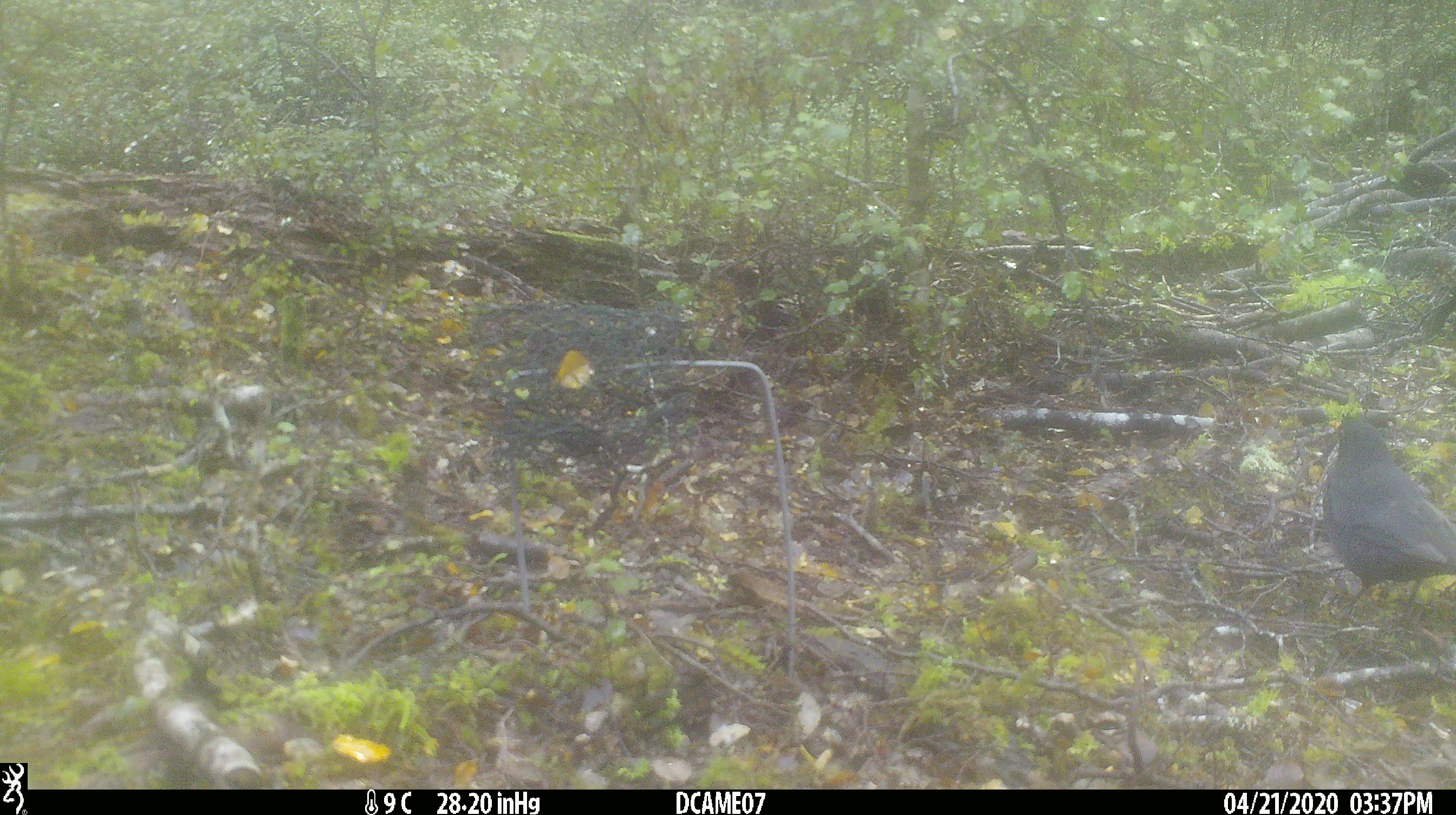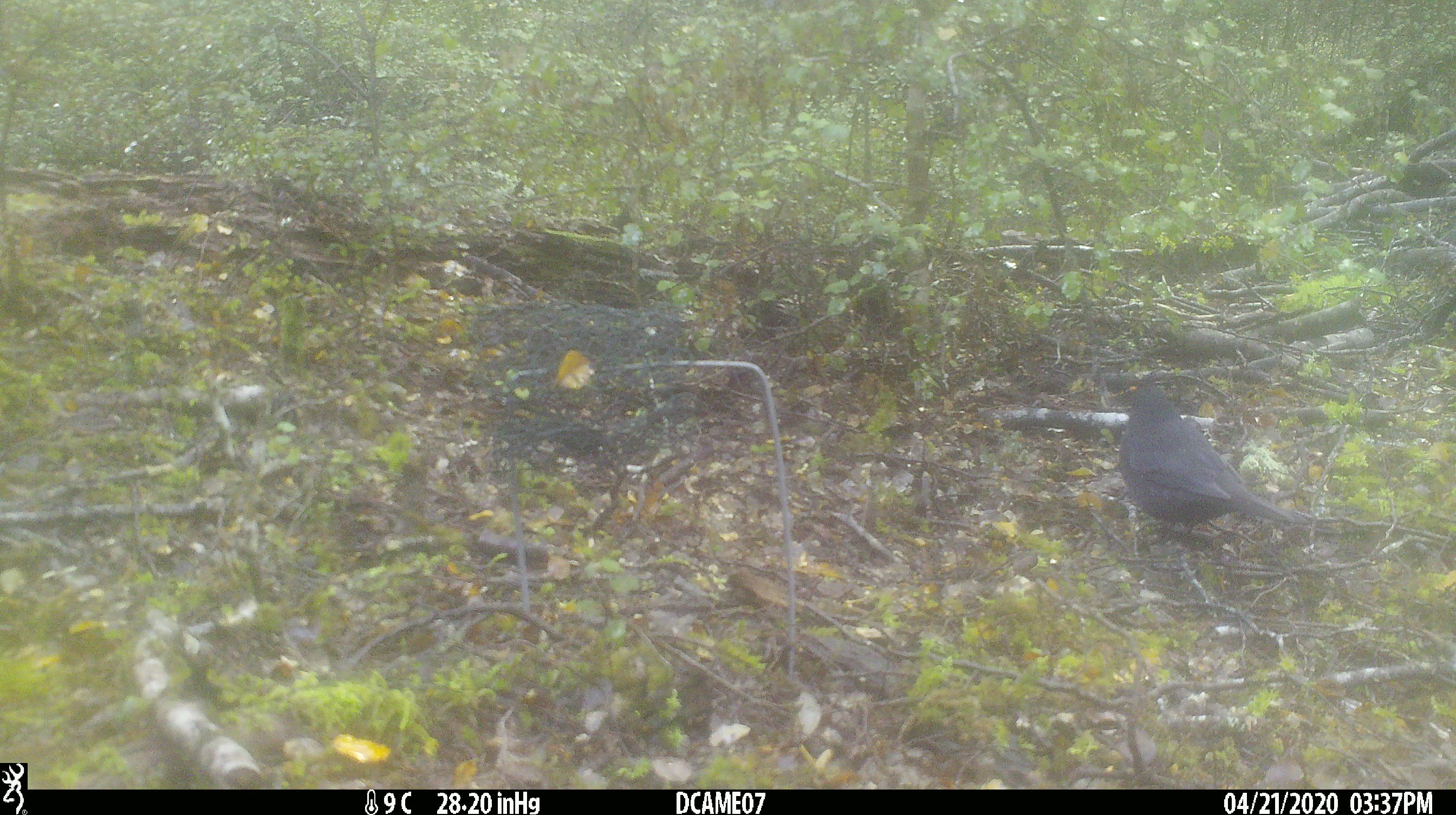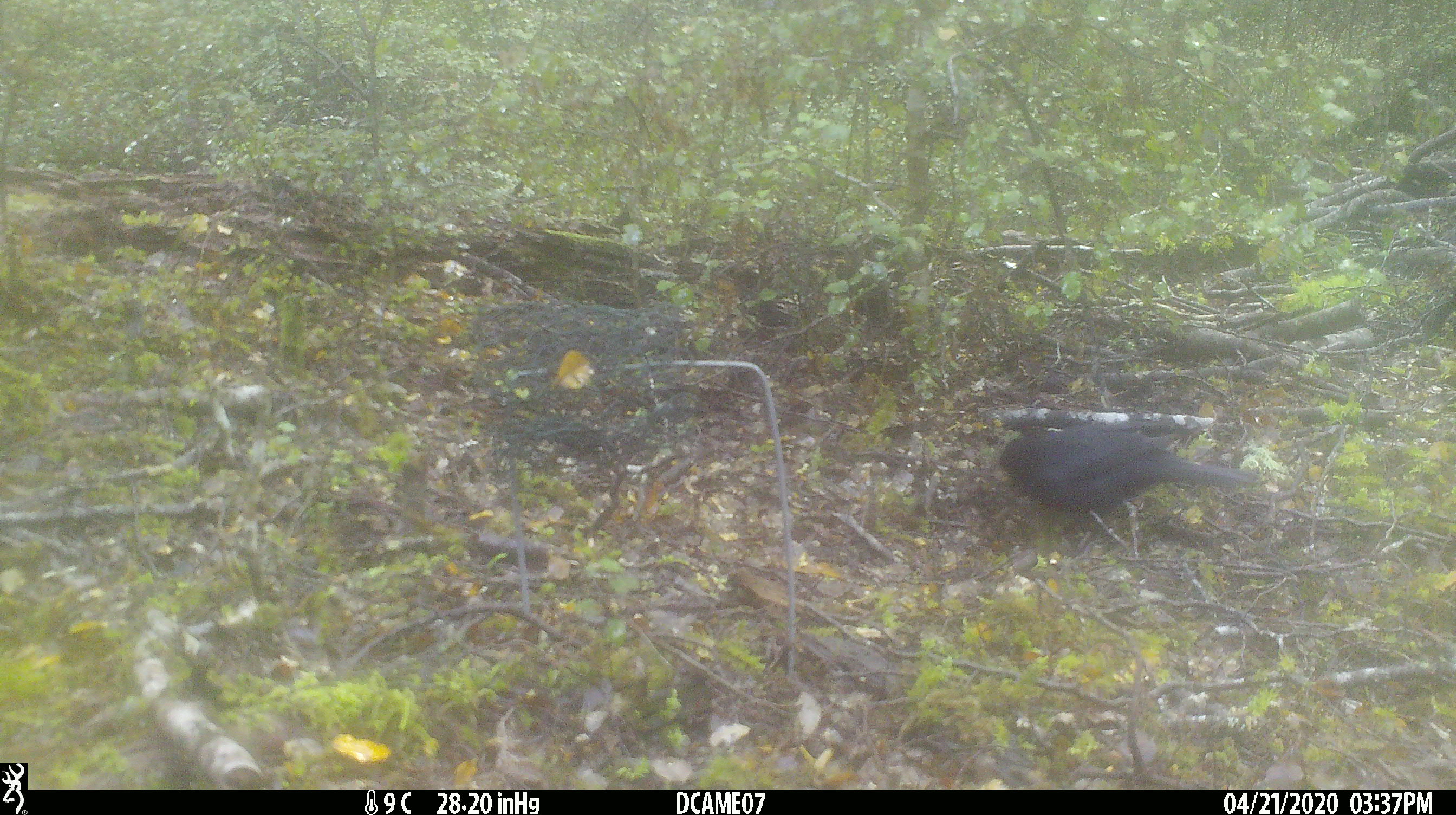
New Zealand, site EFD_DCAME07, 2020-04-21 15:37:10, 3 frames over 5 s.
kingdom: Animalia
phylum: Chordata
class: Aves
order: Passeriformes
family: Turdidae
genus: Turdus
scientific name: Turdus merula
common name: eurasian blackbird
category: blackbird